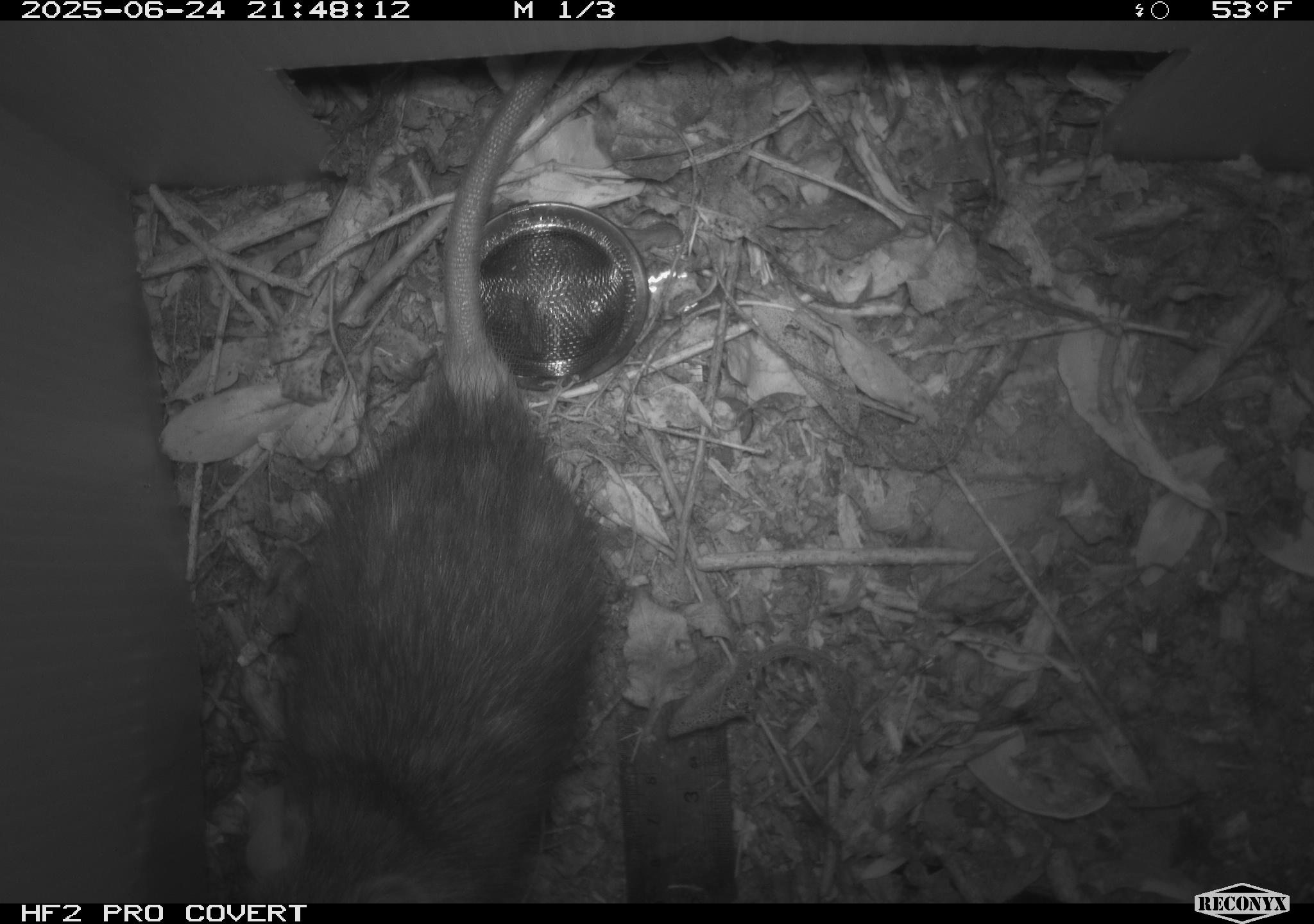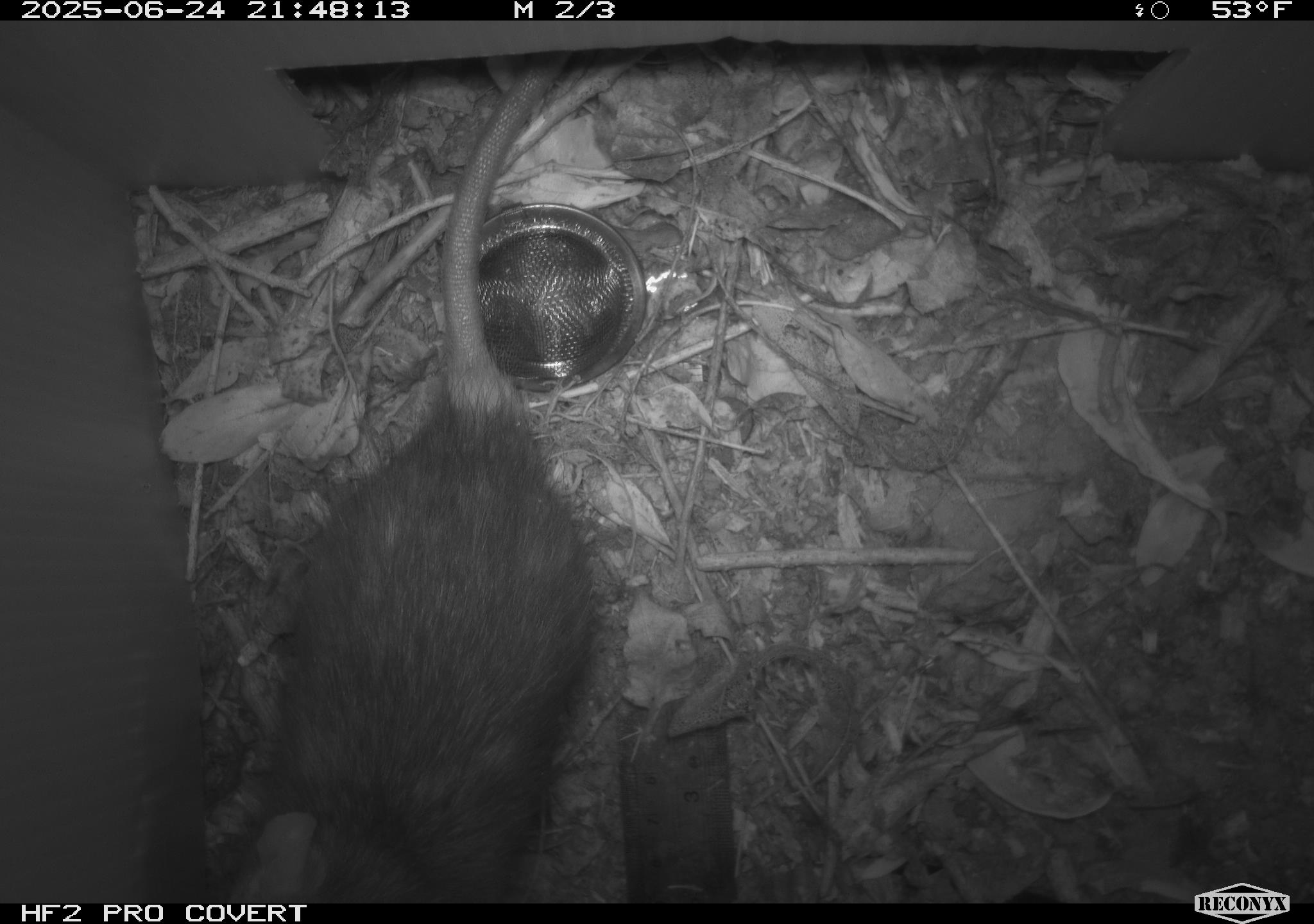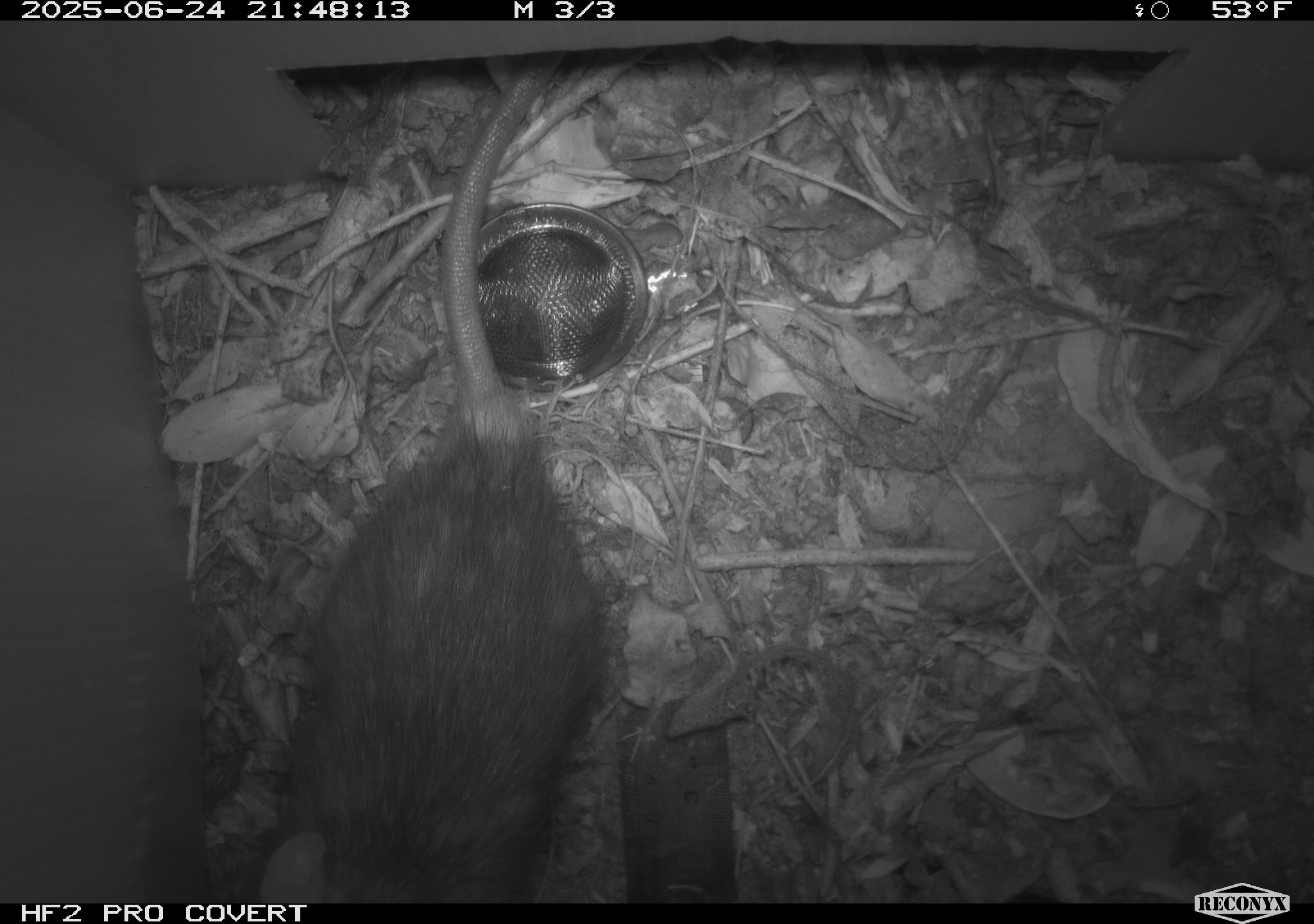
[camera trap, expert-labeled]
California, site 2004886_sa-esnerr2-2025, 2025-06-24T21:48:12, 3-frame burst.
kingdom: Animalia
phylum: Chordata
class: Mammalia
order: Rodentia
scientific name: Rodentia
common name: rodent